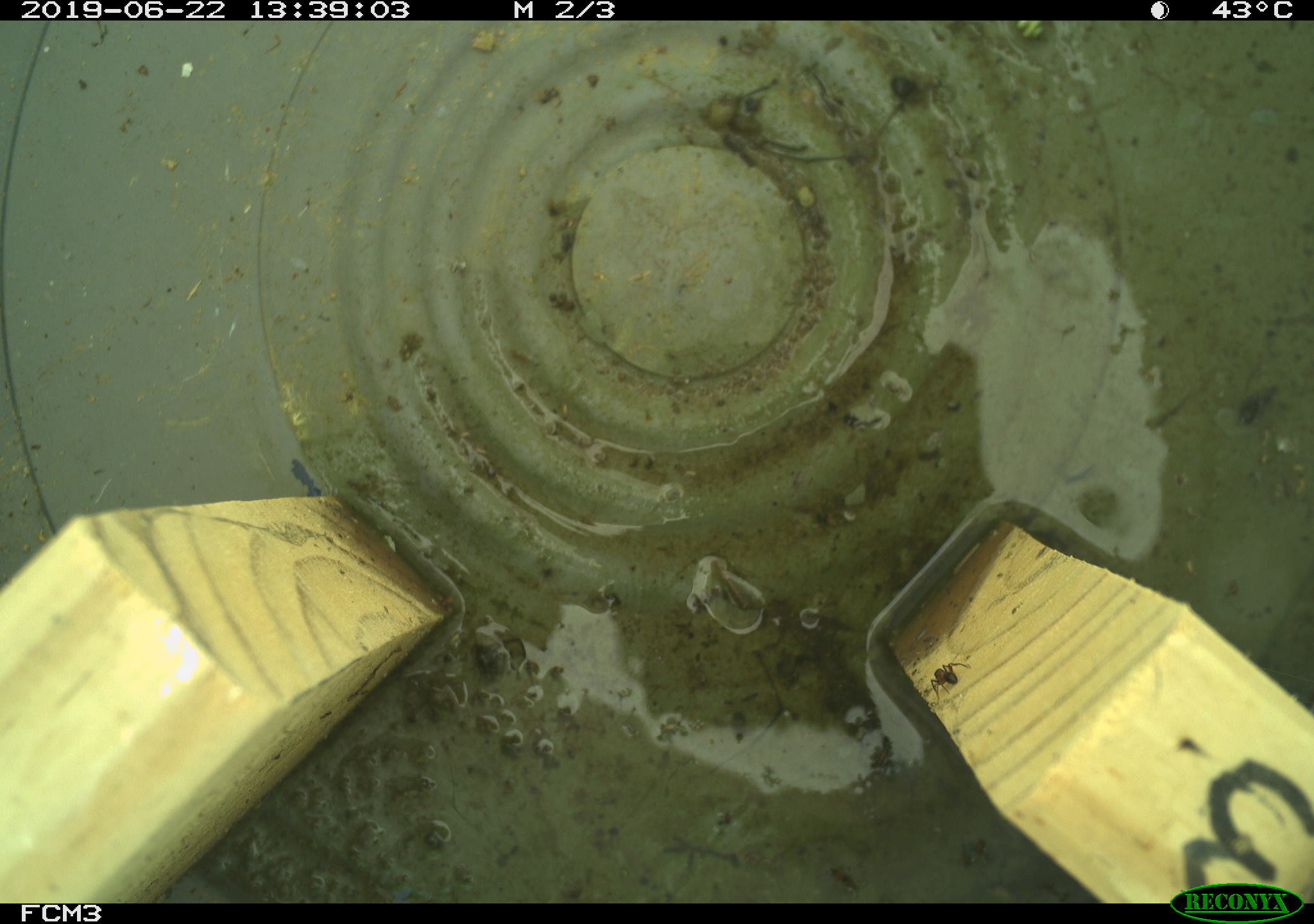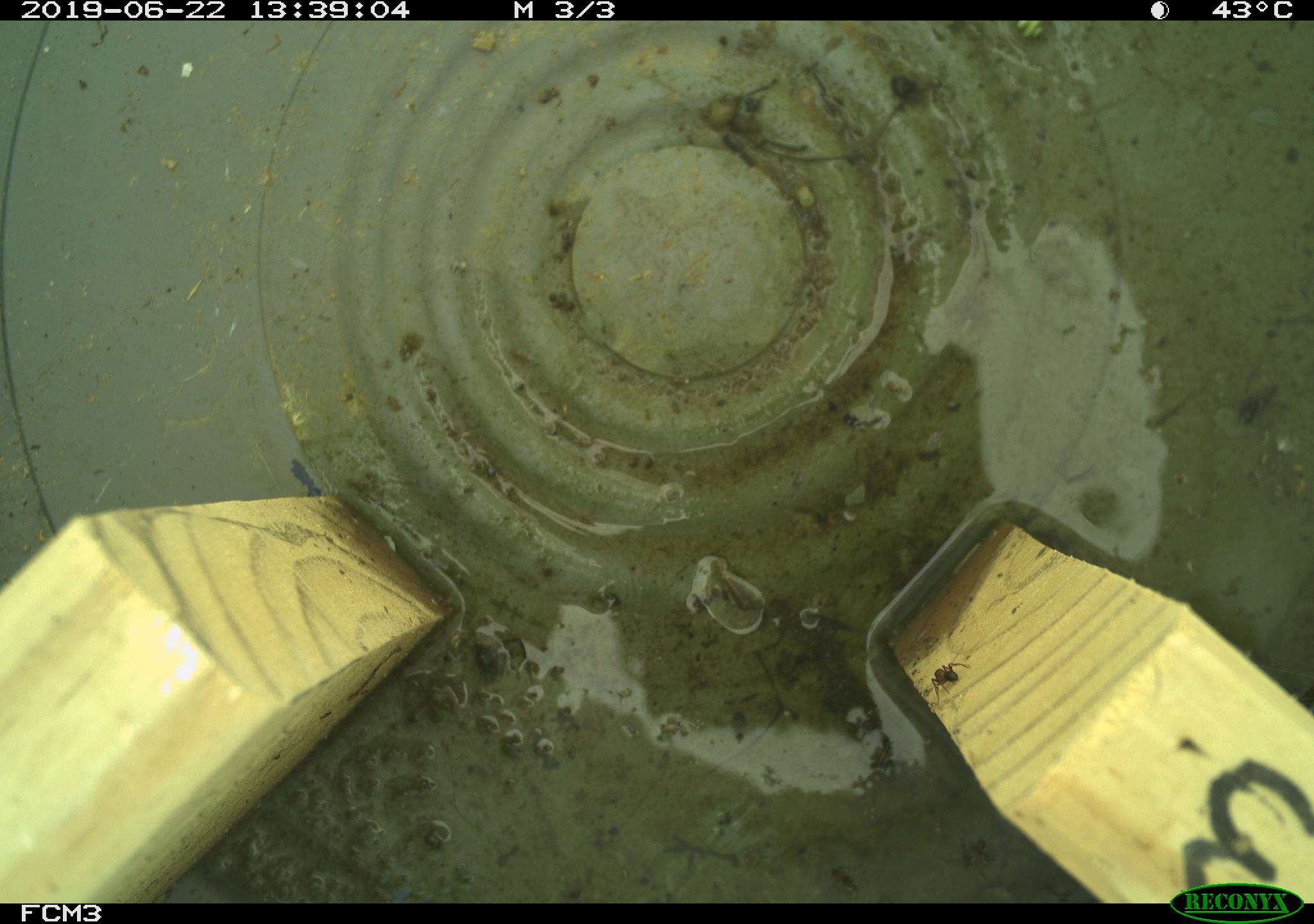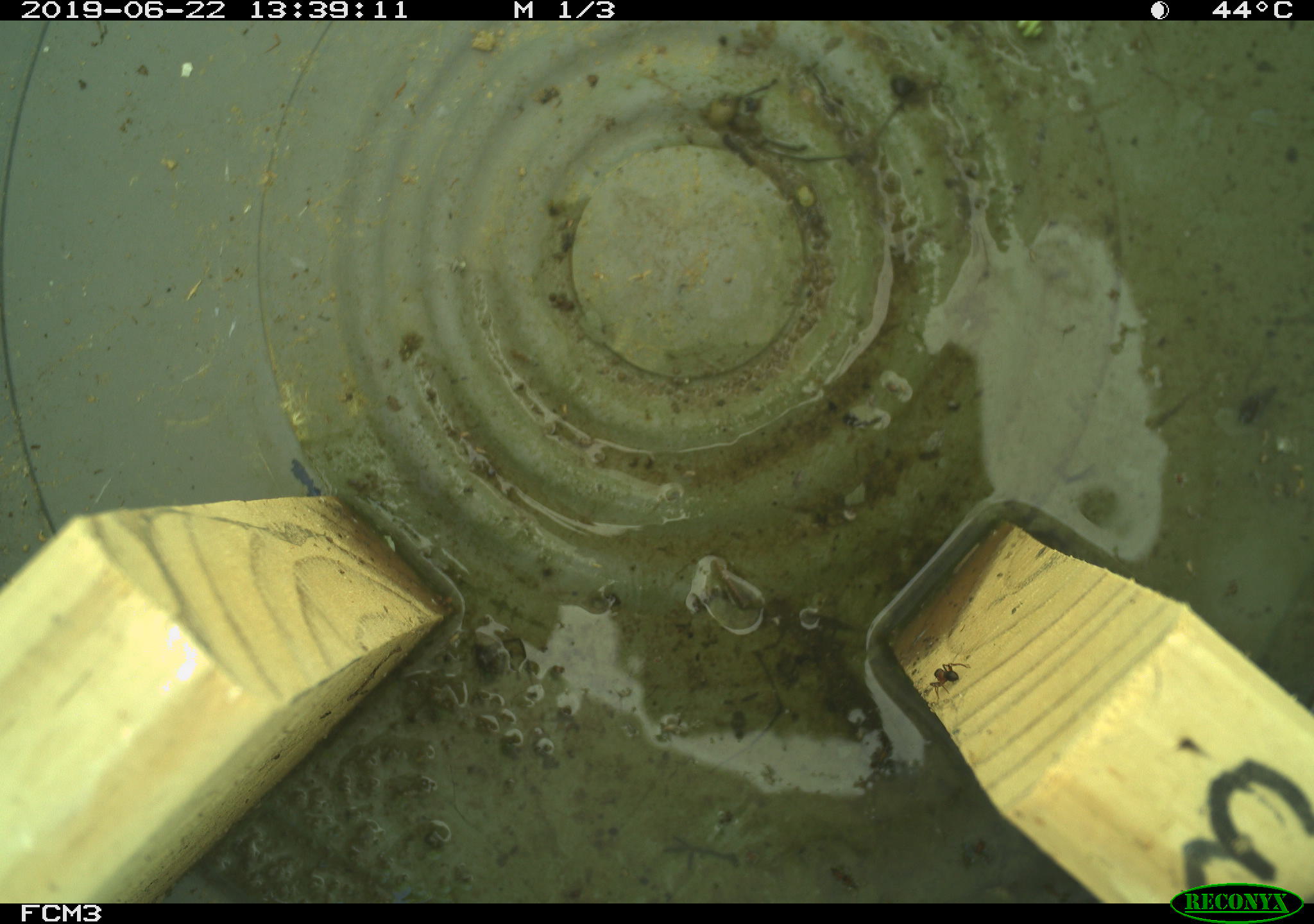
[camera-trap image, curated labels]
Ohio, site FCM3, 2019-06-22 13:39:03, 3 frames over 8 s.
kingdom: Animalia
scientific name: Animalia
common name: animal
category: invertebrate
Invertebrate (animal) (Animalia).